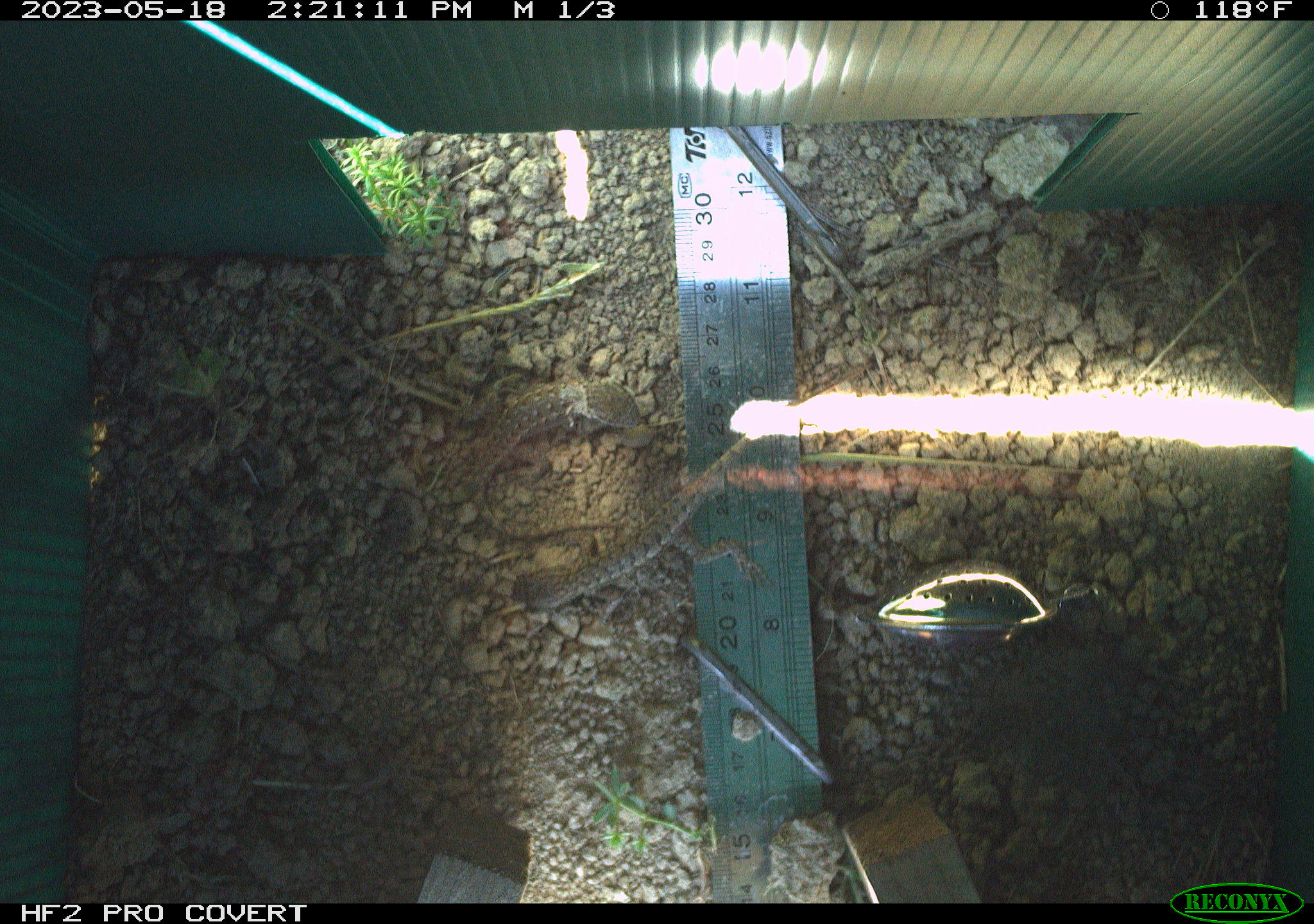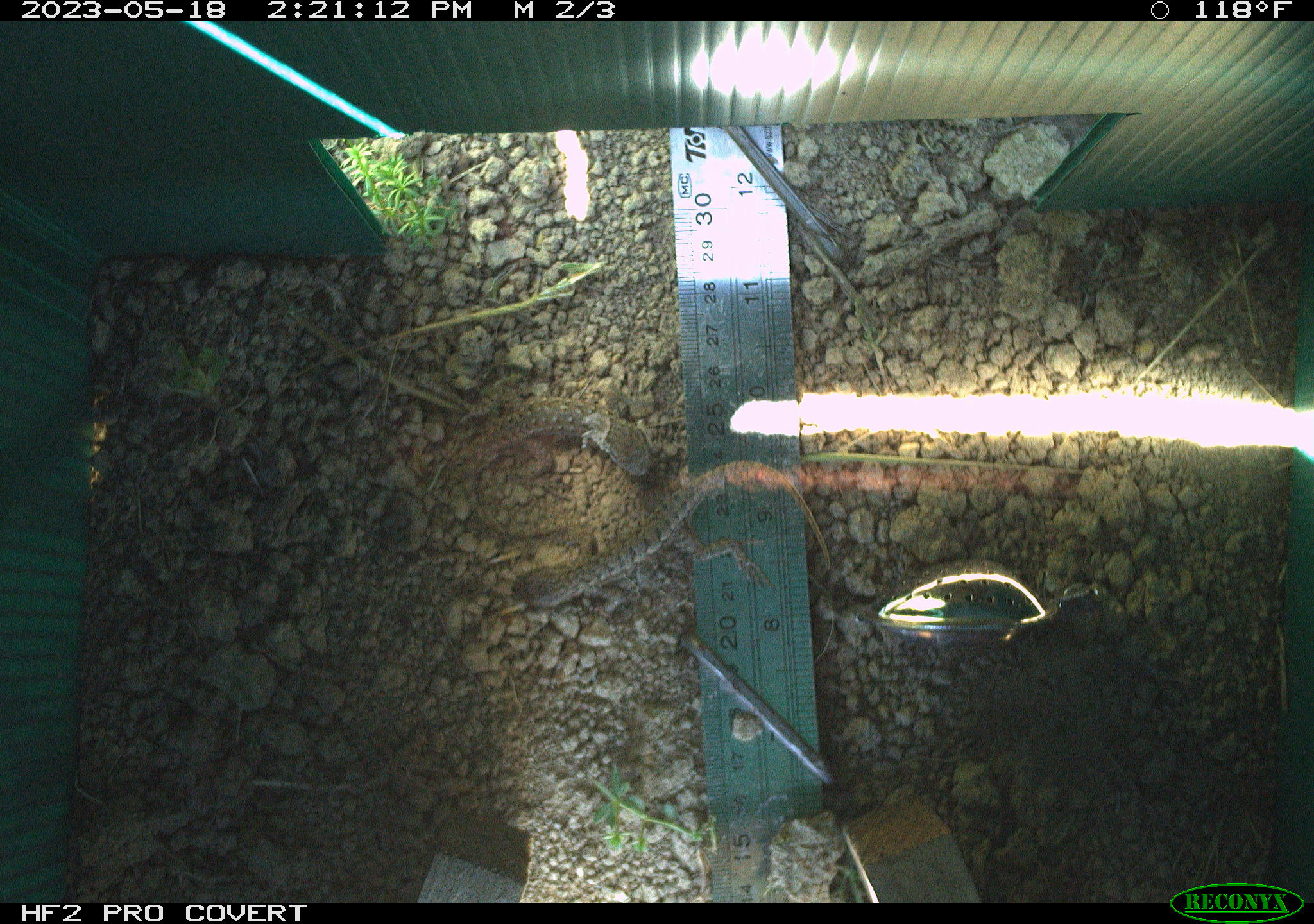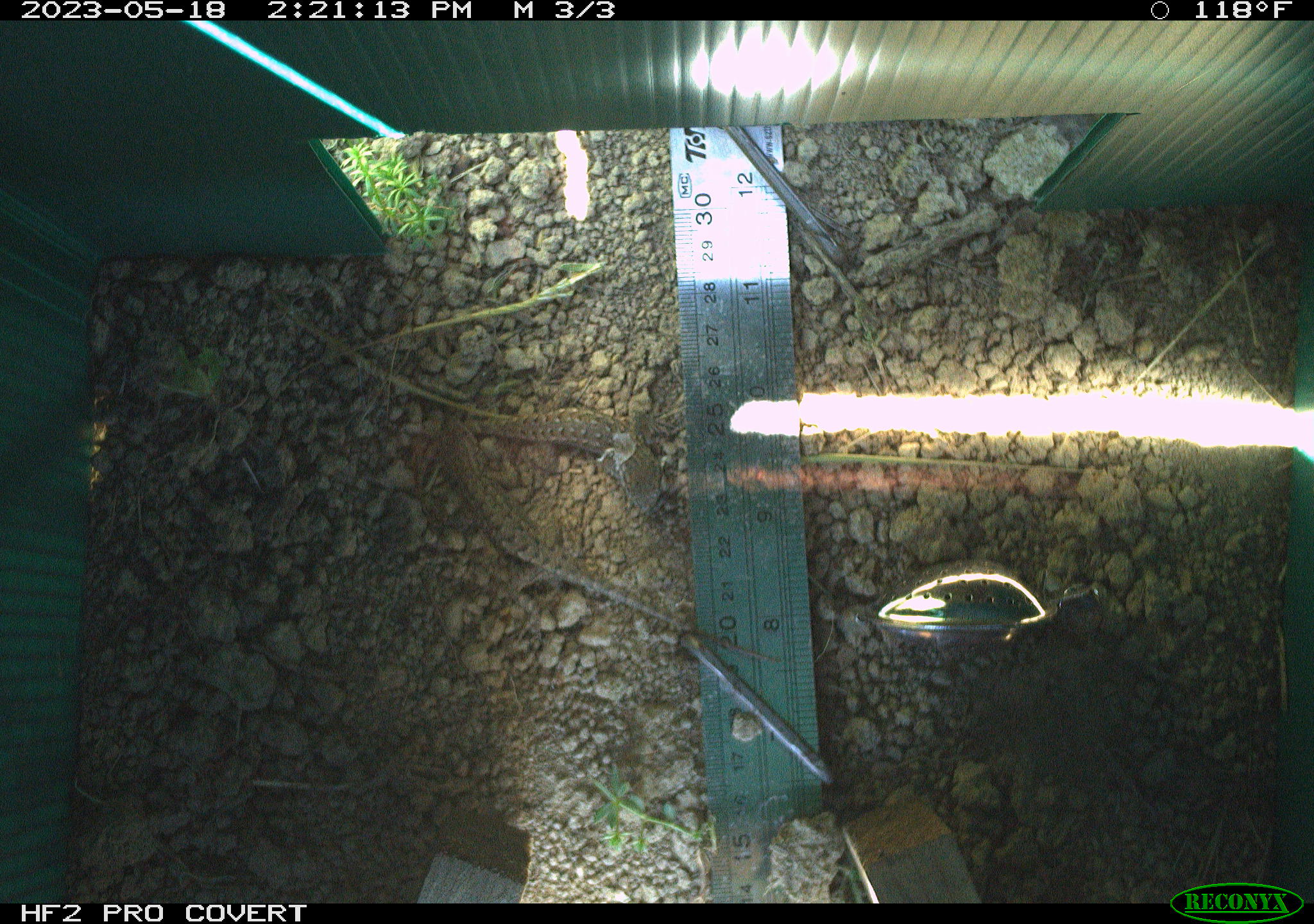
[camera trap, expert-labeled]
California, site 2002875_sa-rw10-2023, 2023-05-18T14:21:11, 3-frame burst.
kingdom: Animalia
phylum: Chordata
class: Reptilia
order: Squamata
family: Phrynosomatidae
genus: Sceloporus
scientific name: Sceloporus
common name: spiny lizards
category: sceloporus species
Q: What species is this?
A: Sceloporus species (spiny lizards) (Sceloporus).